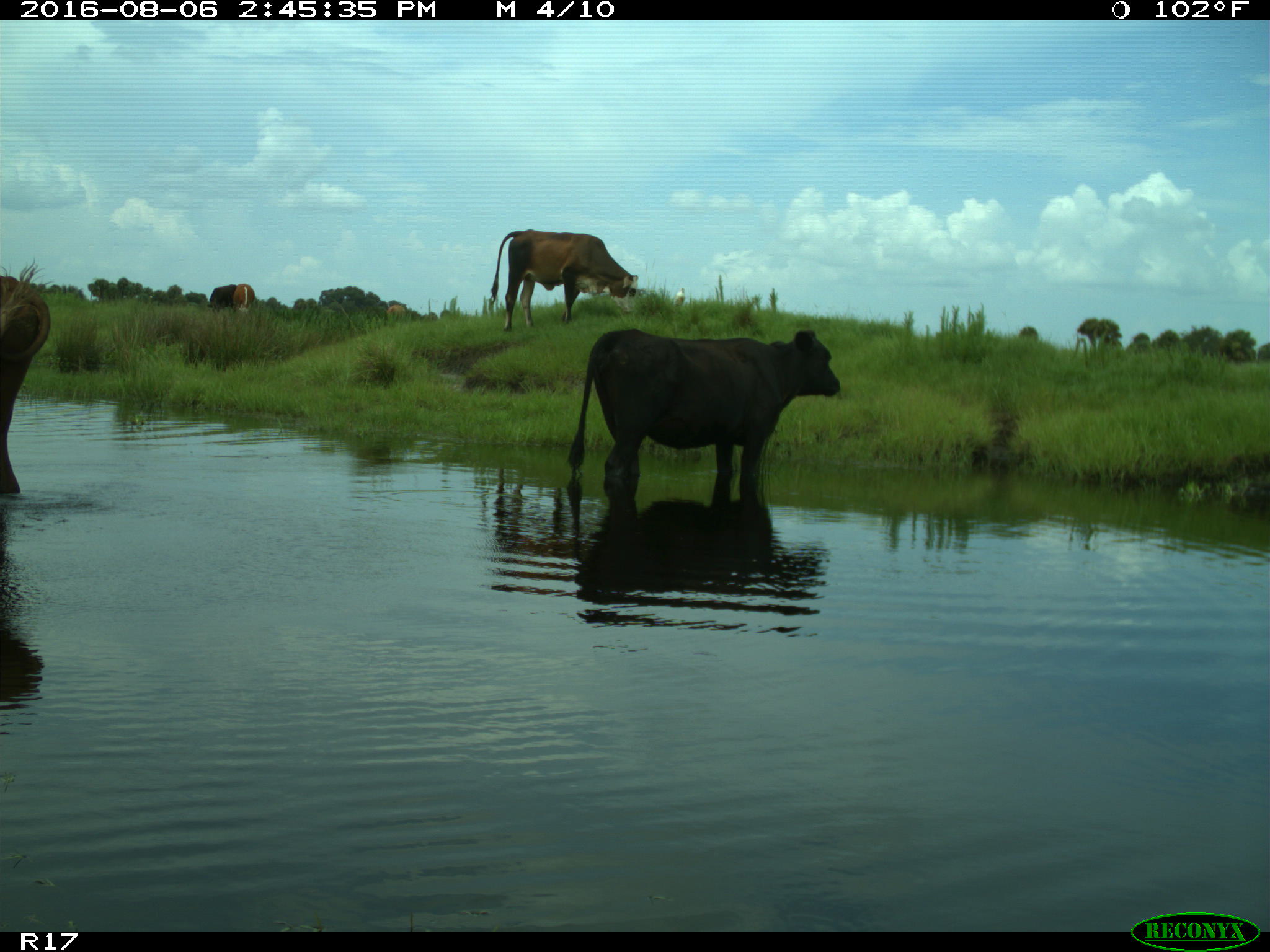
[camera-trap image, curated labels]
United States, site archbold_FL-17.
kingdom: Animalia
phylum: Chordata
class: Mammalia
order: Artiodactyla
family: Bovidae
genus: Bos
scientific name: Bos taurus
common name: domestic cow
Bos taurus (domestic cow).